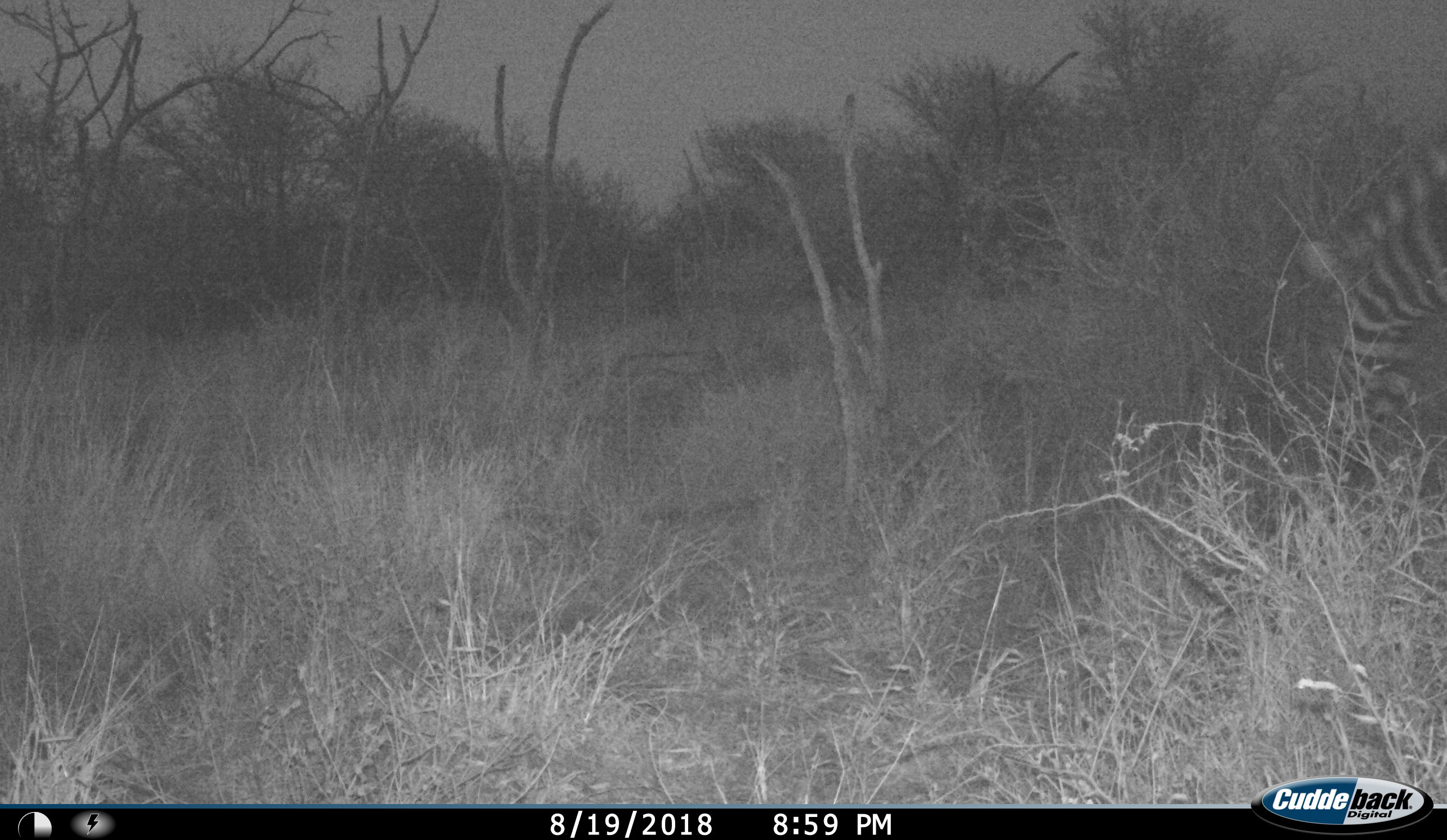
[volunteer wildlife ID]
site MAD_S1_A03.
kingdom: Animalia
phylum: Chordata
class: Mammalia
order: Perissodactyla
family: Equidae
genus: Equus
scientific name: Equus quagga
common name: plains zebra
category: zebraplains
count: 1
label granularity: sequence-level